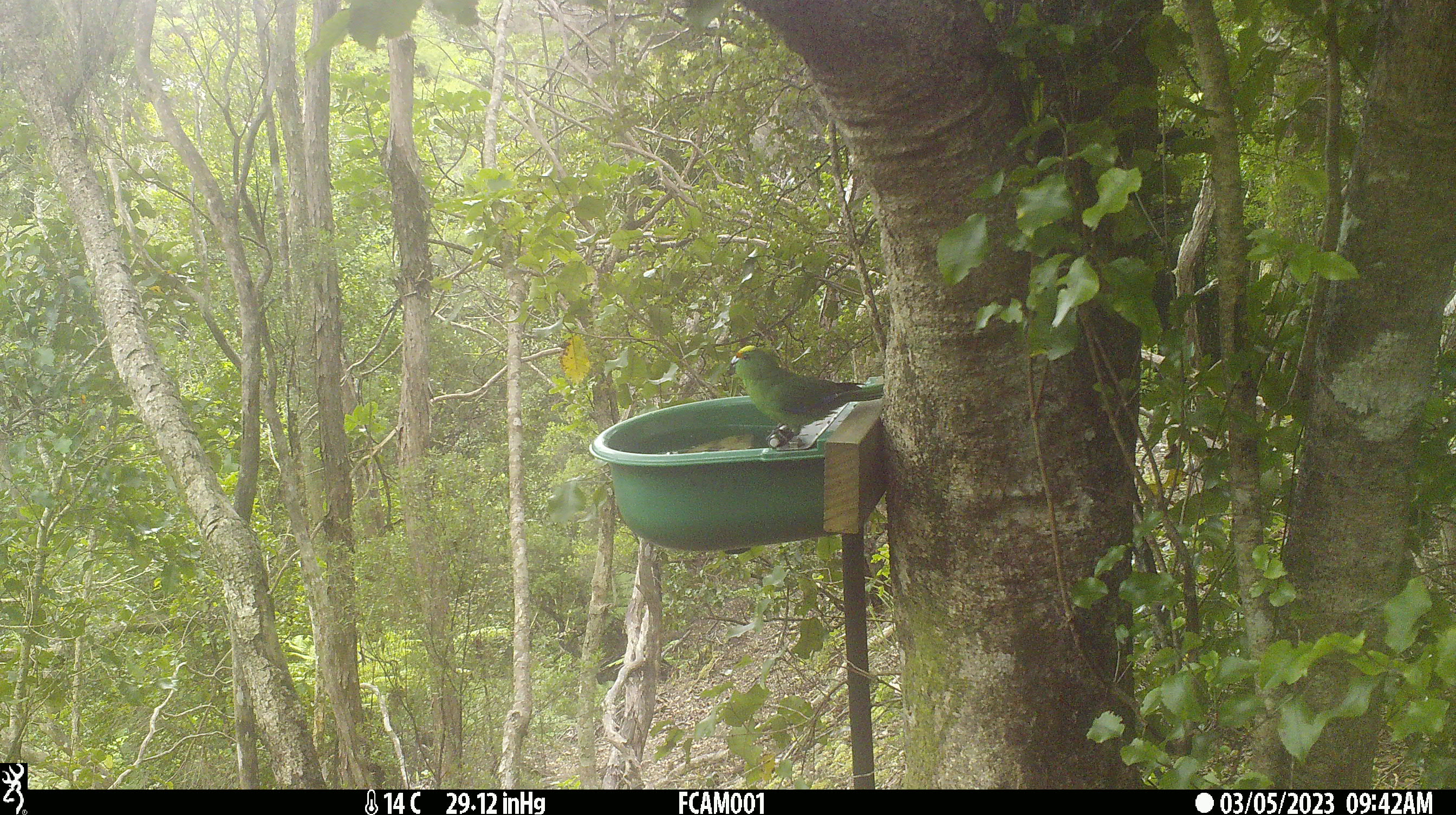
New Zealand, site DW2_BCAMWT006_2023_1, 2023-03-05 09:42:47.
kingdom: Animalia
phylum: Chordata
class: Aves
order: Psittaciformes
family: Psittaculidae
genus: Cyanoramphus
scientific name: Cyanoramphus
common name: parakeet